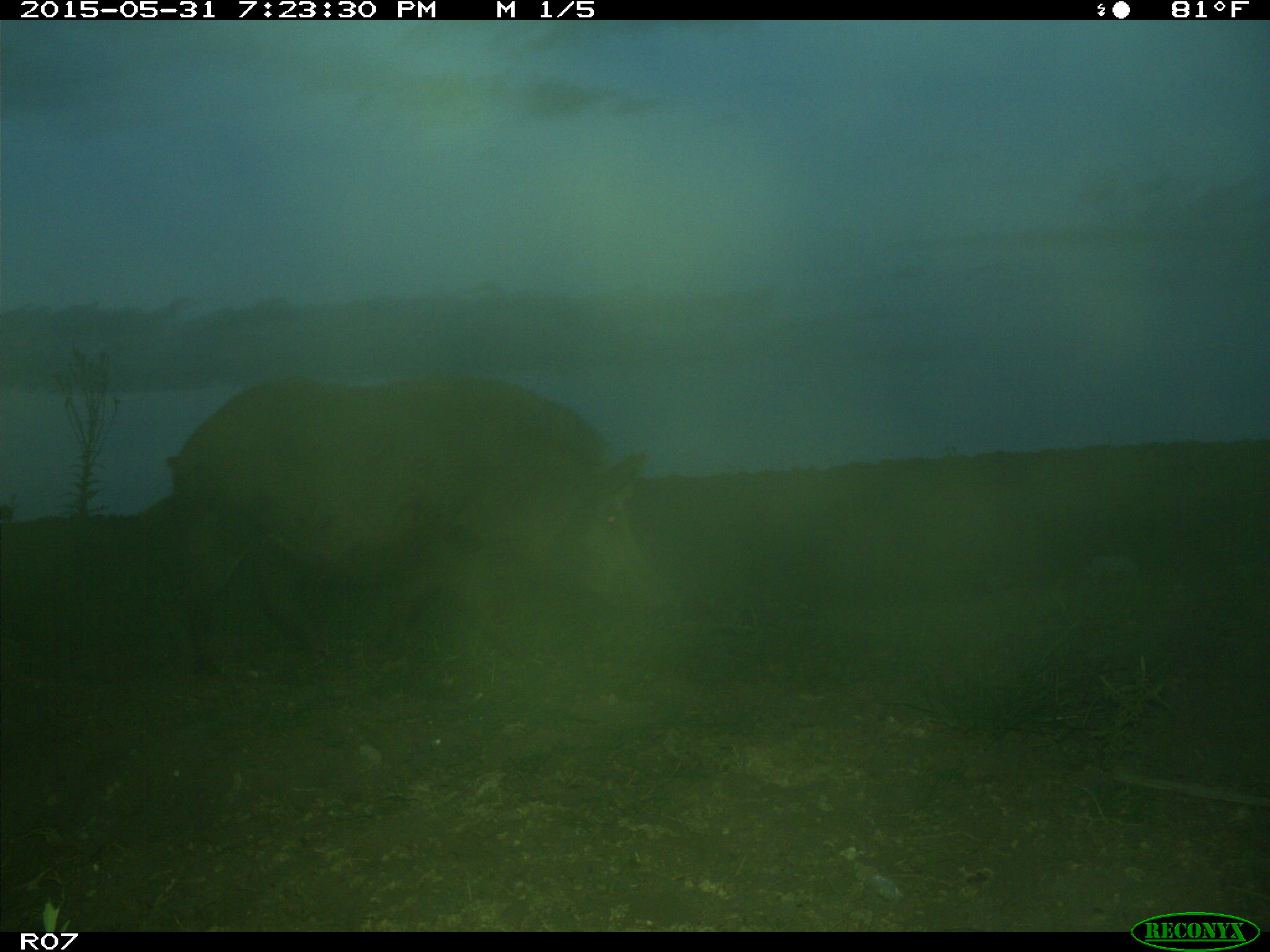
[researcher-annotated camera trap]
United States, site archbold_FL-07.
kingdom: Animalia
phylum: Chordata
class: Mammalia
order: Artiodactyla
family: Suidae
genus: Sus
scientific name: Sus scrofa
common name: wild boar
Sus scrofa (wild boar).